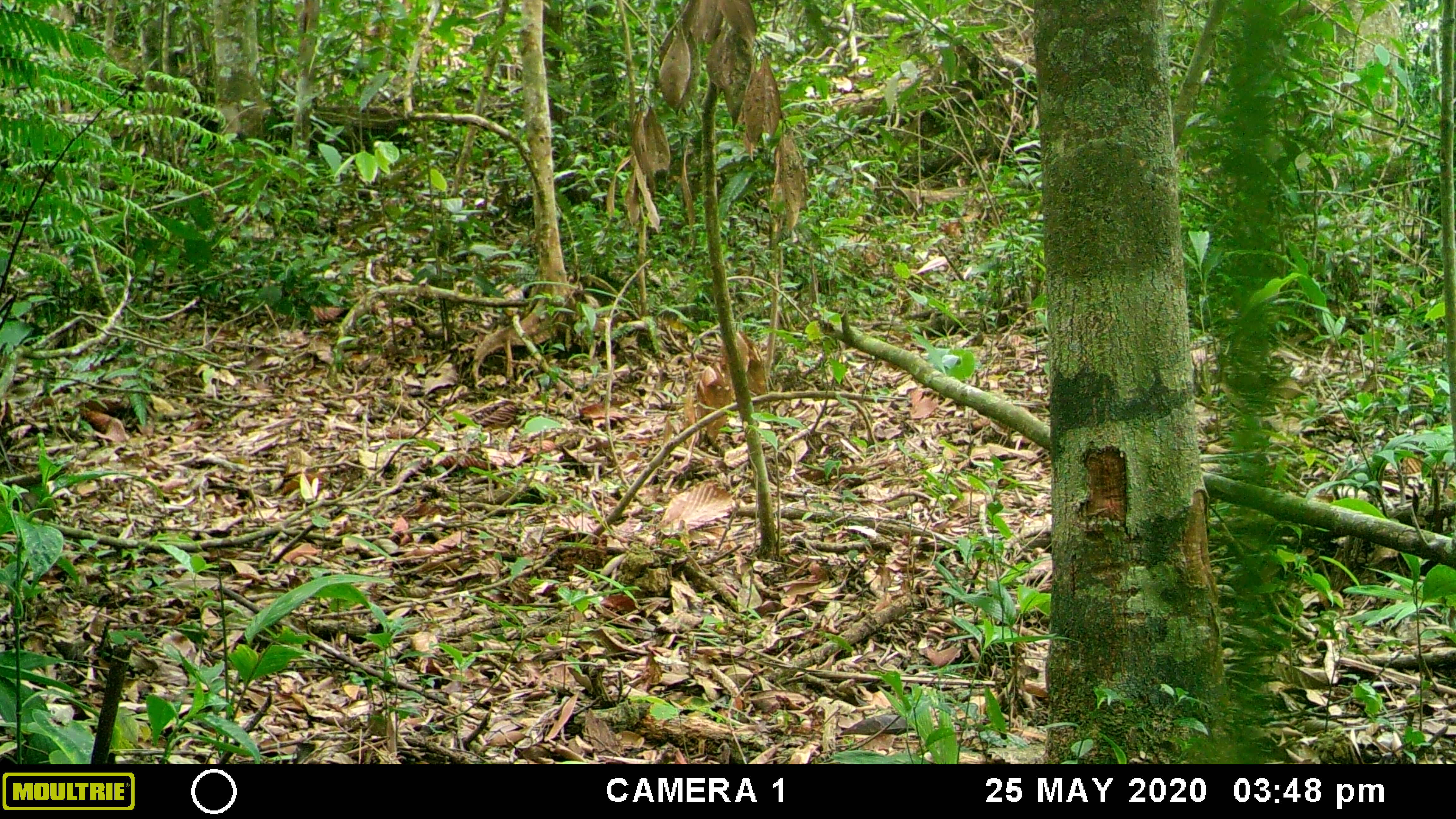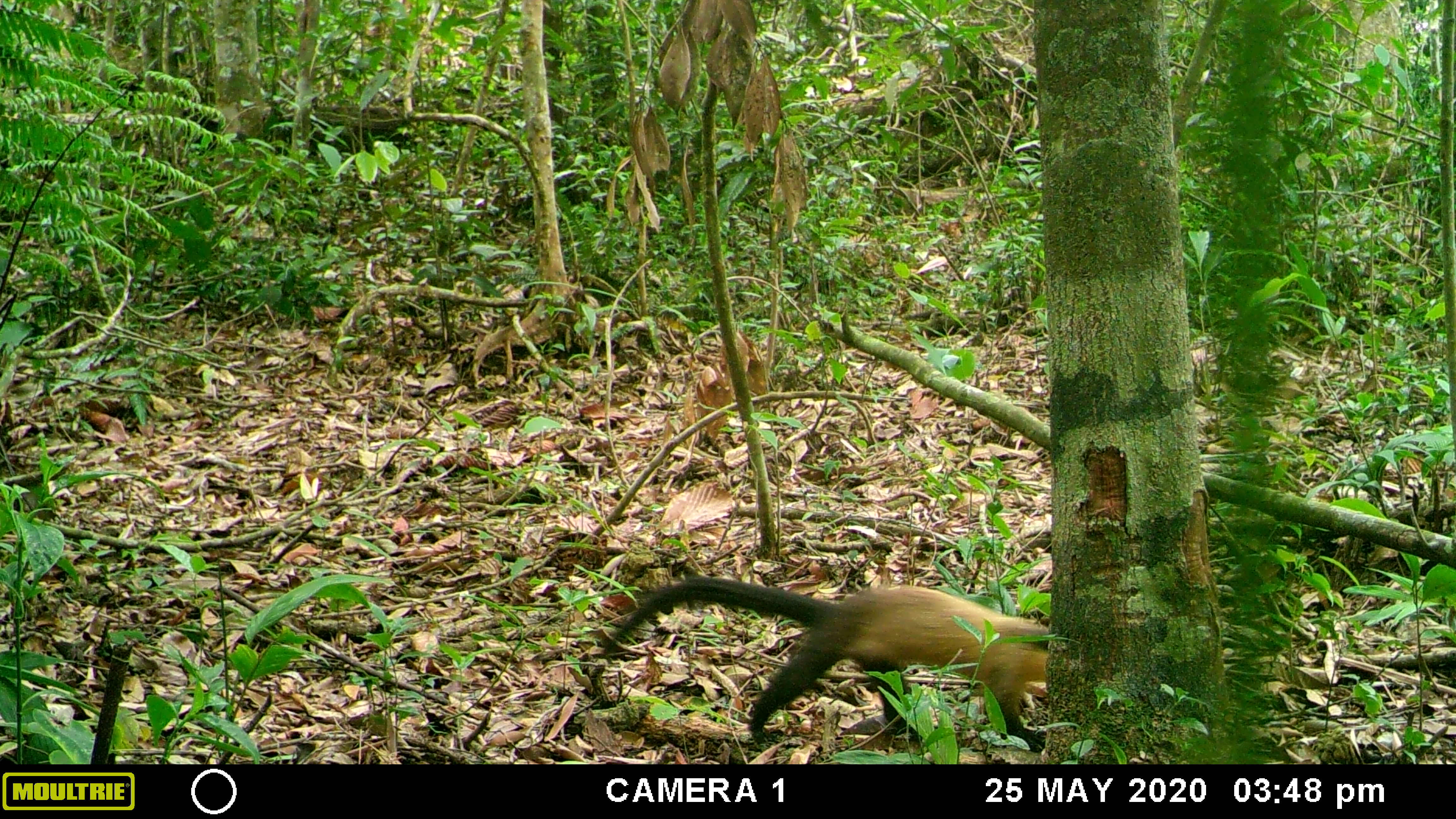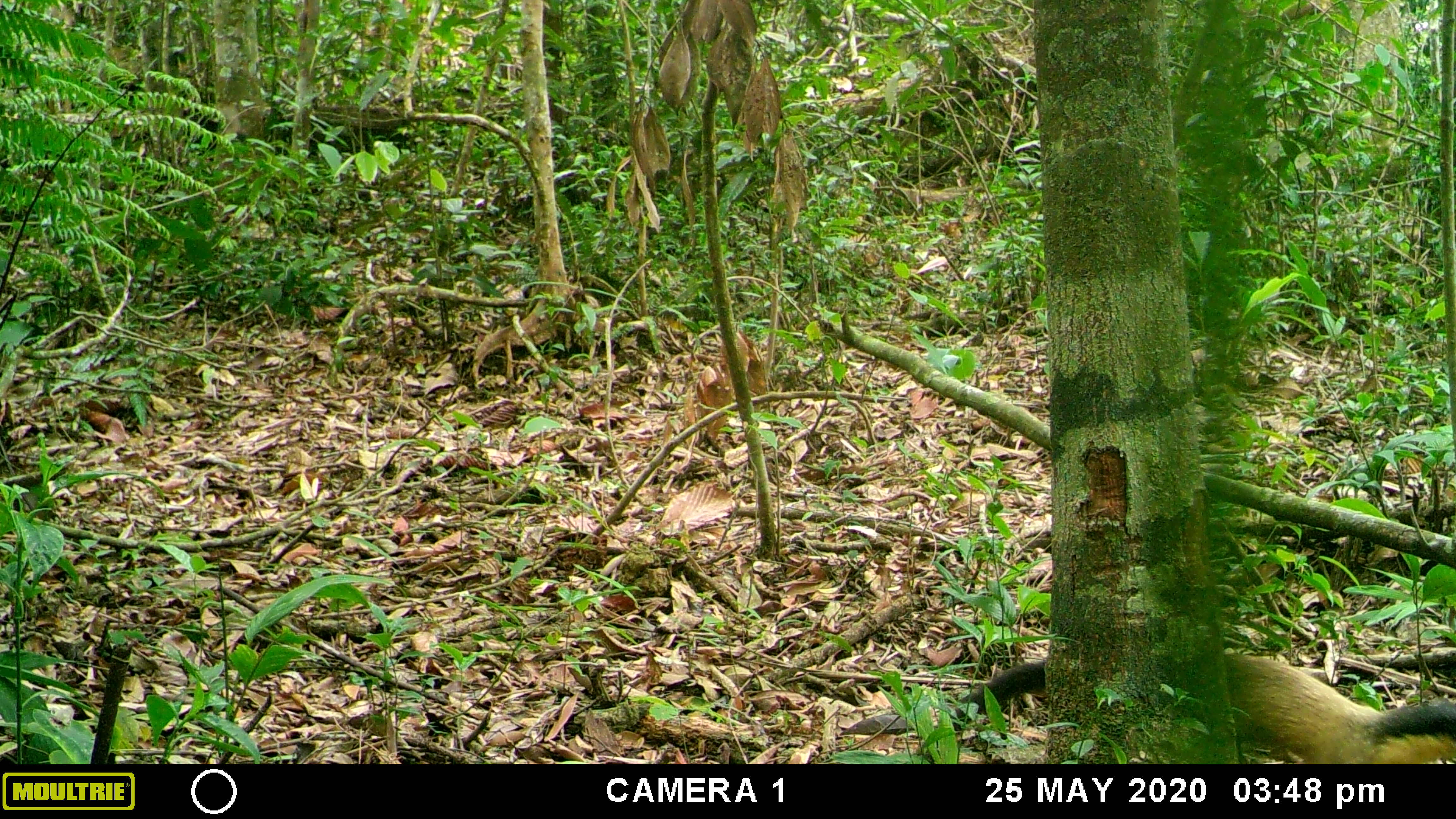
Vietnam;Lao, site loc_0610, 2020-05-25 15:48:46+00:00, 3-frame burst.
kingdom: Animalia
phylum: Chordata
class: Mammalia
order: Carnivora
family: Mustelidae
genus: Martes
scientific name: Martes flavigula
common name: yellow-throated marten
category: yellow throated marten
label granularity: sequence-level